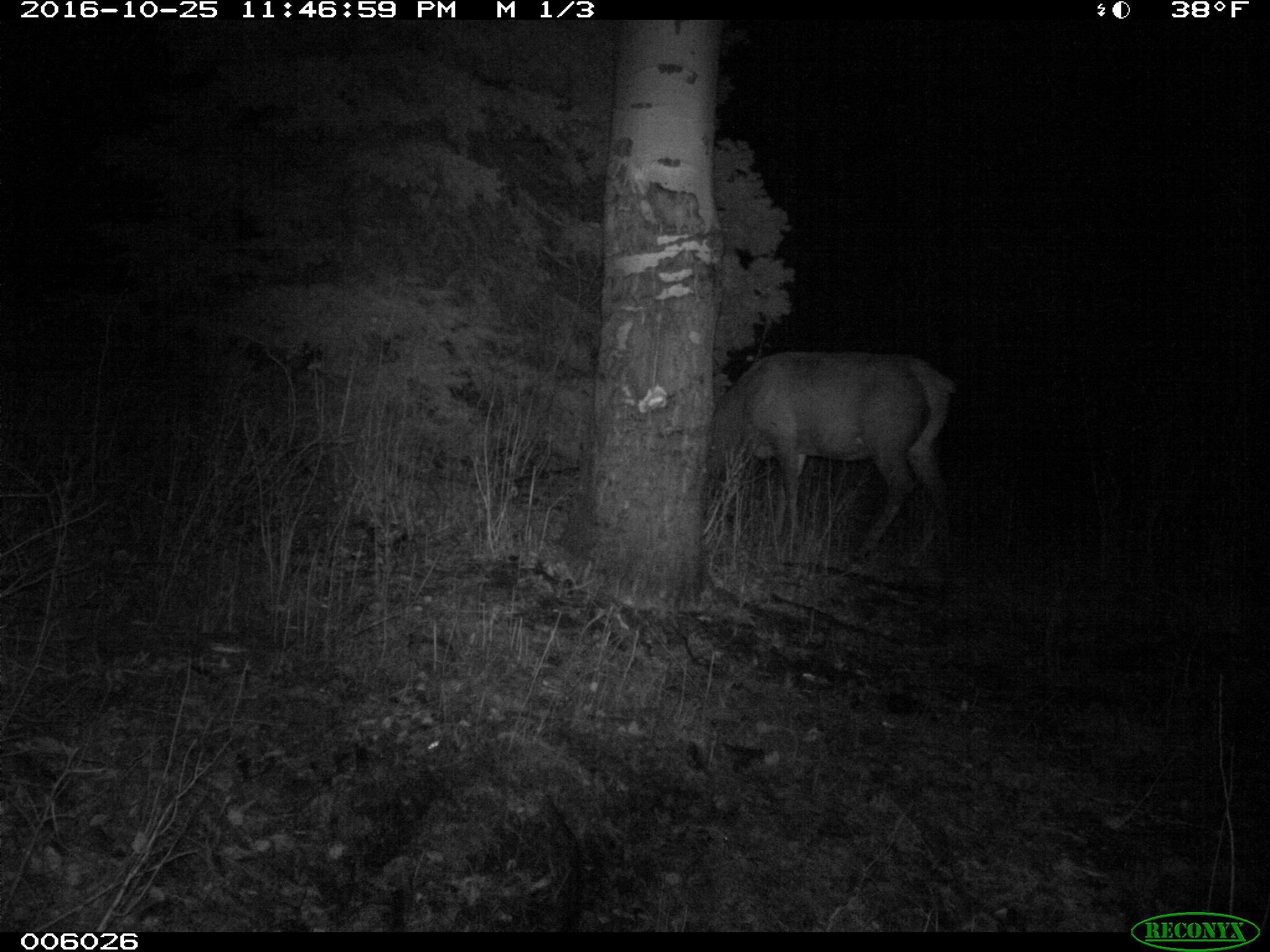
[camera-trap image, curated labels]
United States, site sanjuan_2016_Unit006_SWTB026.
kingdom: Animalia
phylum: Chordata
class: Mammalia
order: Artiodactyla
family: Cervidae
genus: Cervus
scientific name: Cervus elaphus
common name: red deer